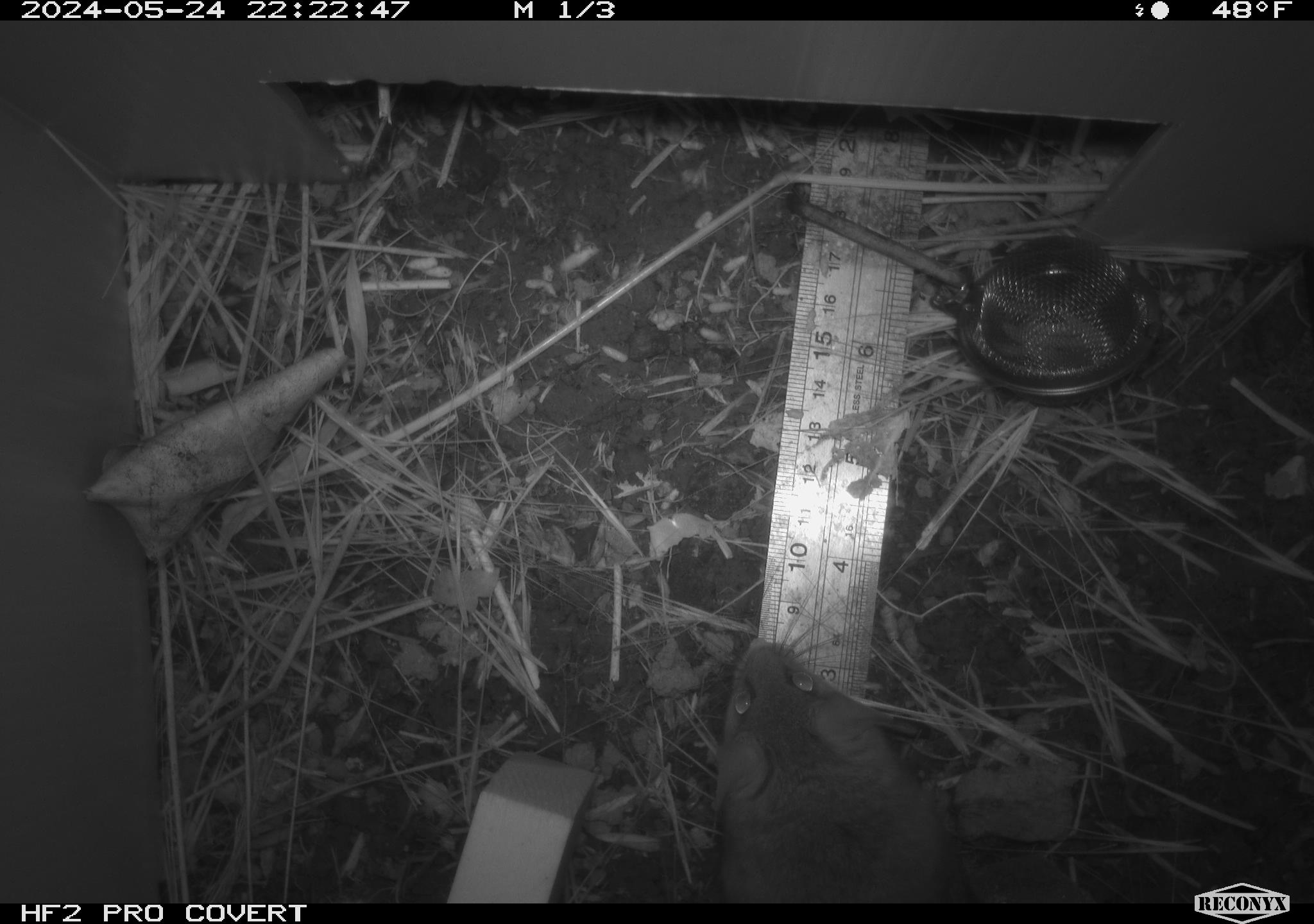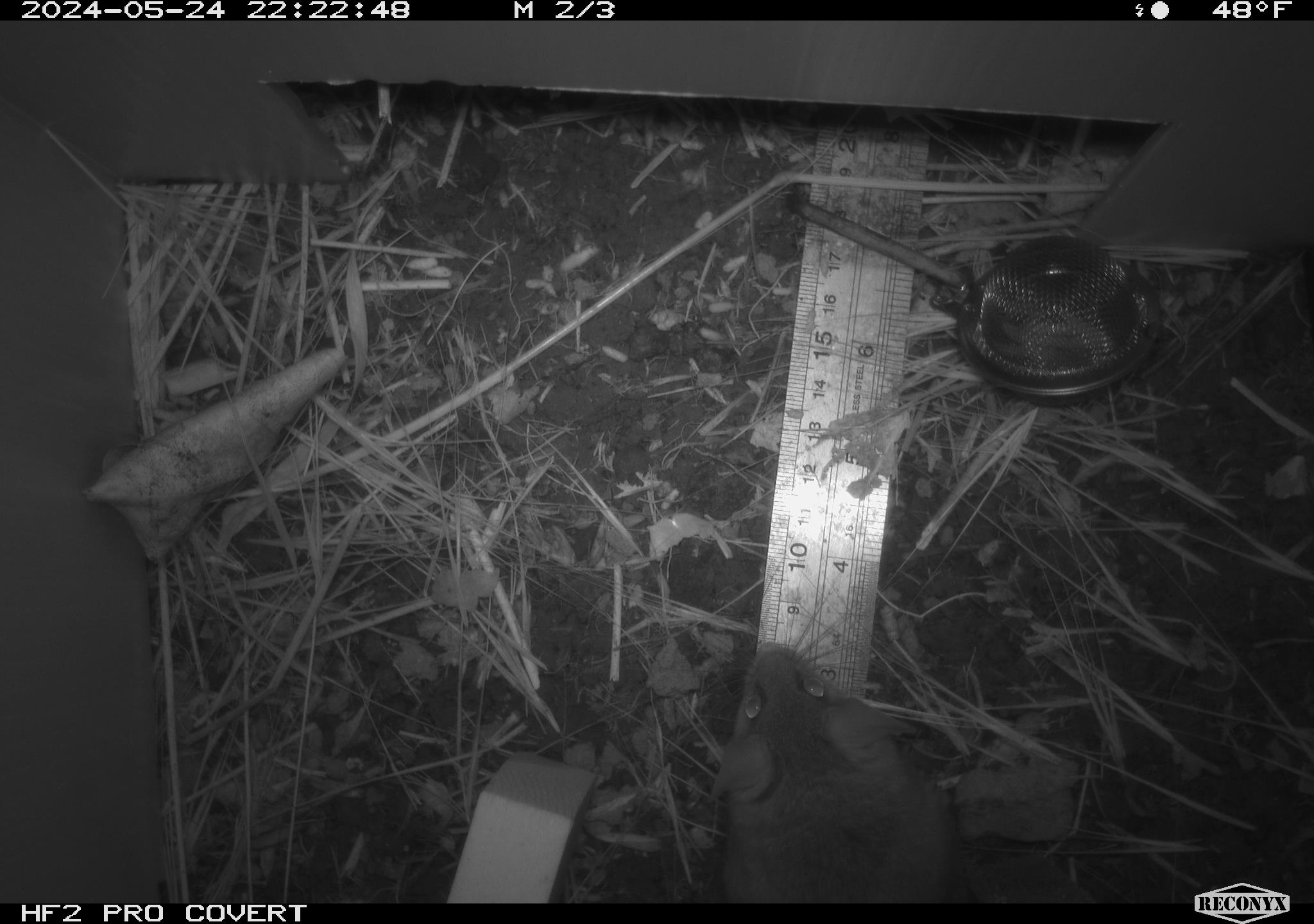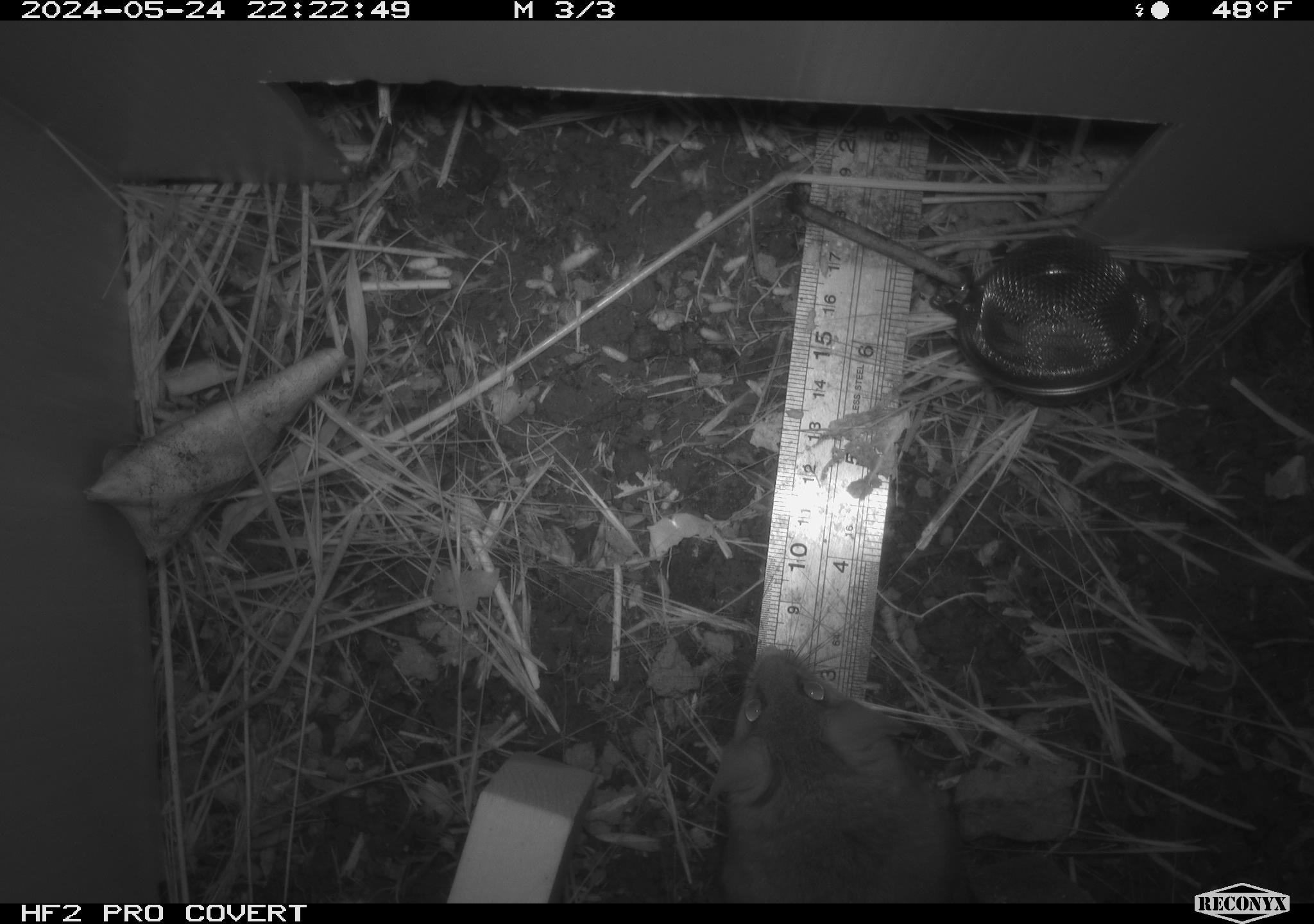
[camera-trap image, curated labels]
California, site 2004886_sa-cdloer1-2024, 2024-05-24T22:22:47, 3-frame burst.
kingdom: Animalia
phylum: Chordata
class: Mammalia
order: Rodentia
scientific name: Rodentia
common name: woodrat or rat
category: woodrat or rat species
Woodrat or rat species (woodrat or rat) (Rodentia).